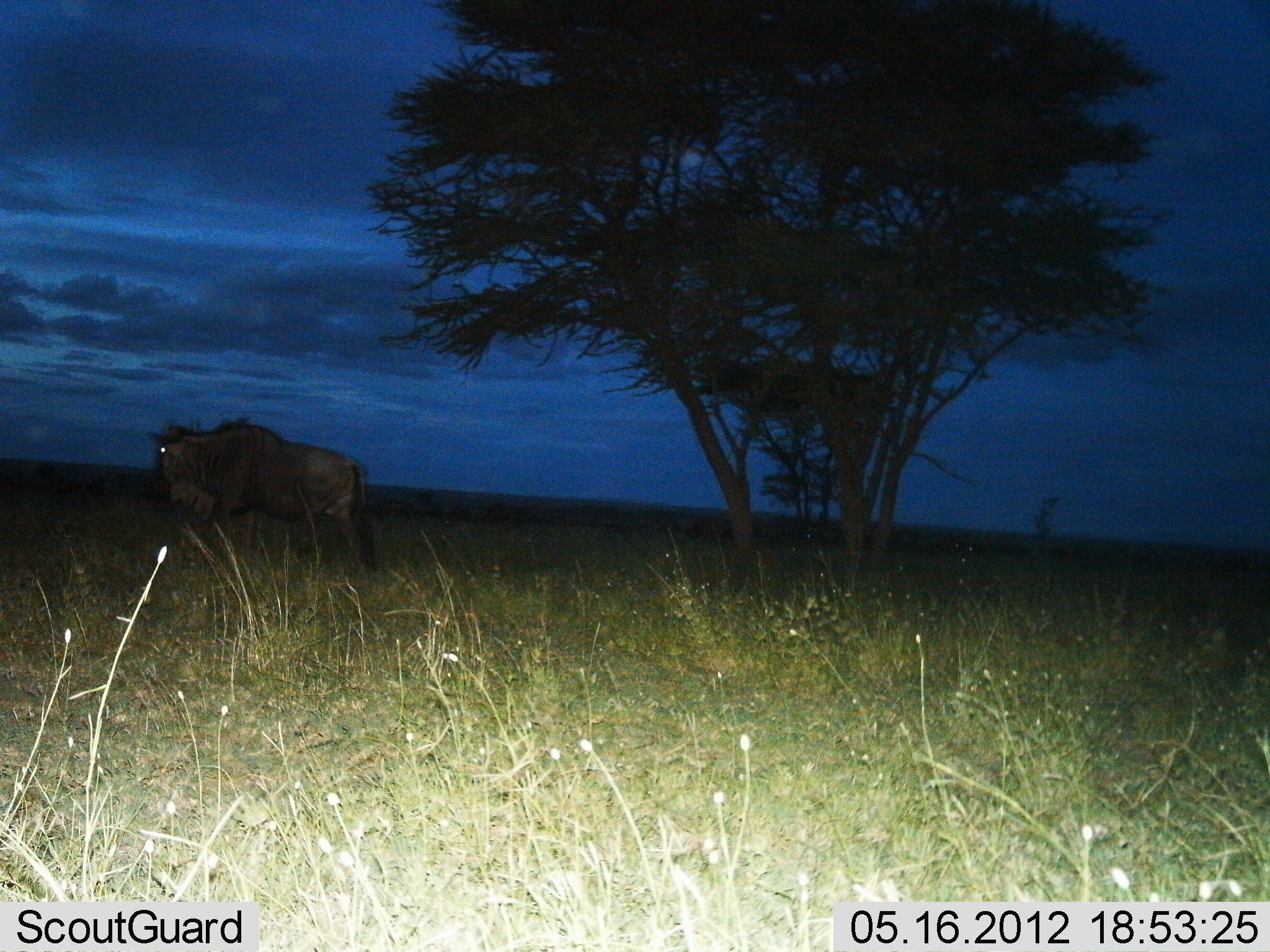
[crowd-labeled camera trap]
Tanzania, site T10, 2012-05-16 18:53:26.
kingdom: Animalia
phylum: Chordata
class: Mammalia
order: Artiodactyla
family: Bovidae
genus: Connochaetes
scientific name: Connochaetes taurinus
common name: blue wildebeest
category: wildebeest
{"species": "wildebeest (blue wildebeest) (Connochaetes taurinus)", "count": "1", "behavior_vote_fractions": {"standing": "70%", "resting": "0%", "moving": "20%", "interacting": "0%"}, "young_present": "0%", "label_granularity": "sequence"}